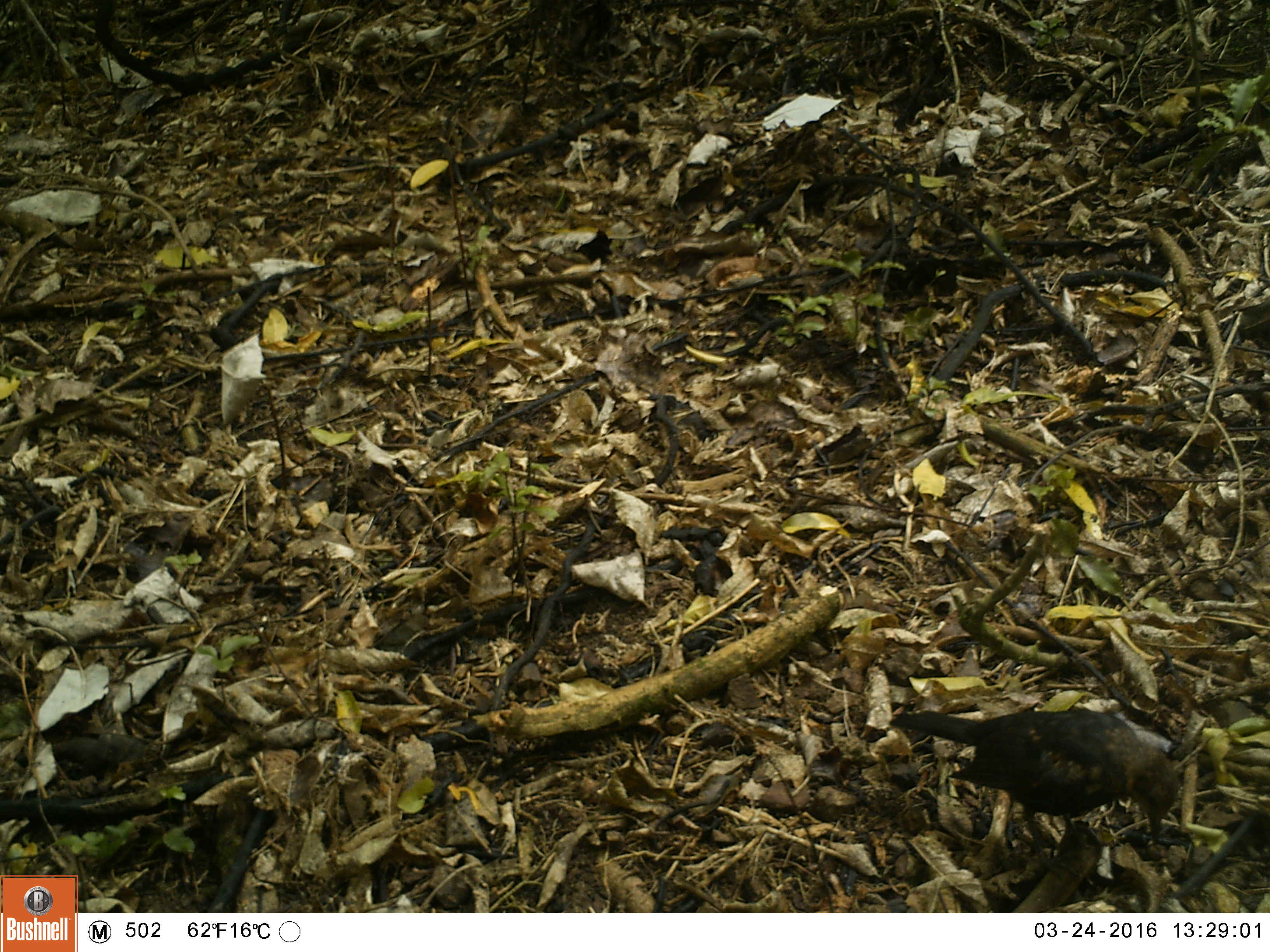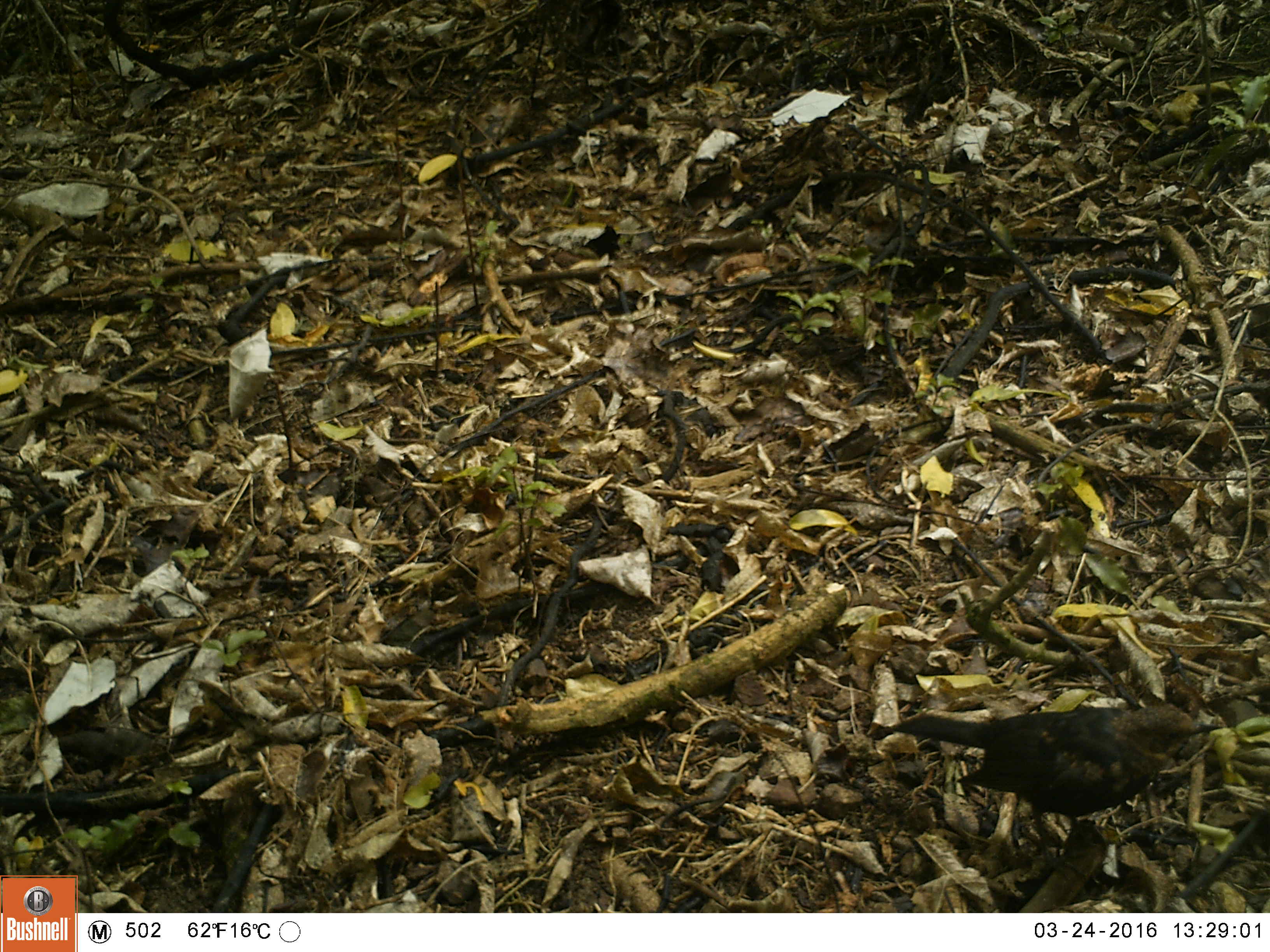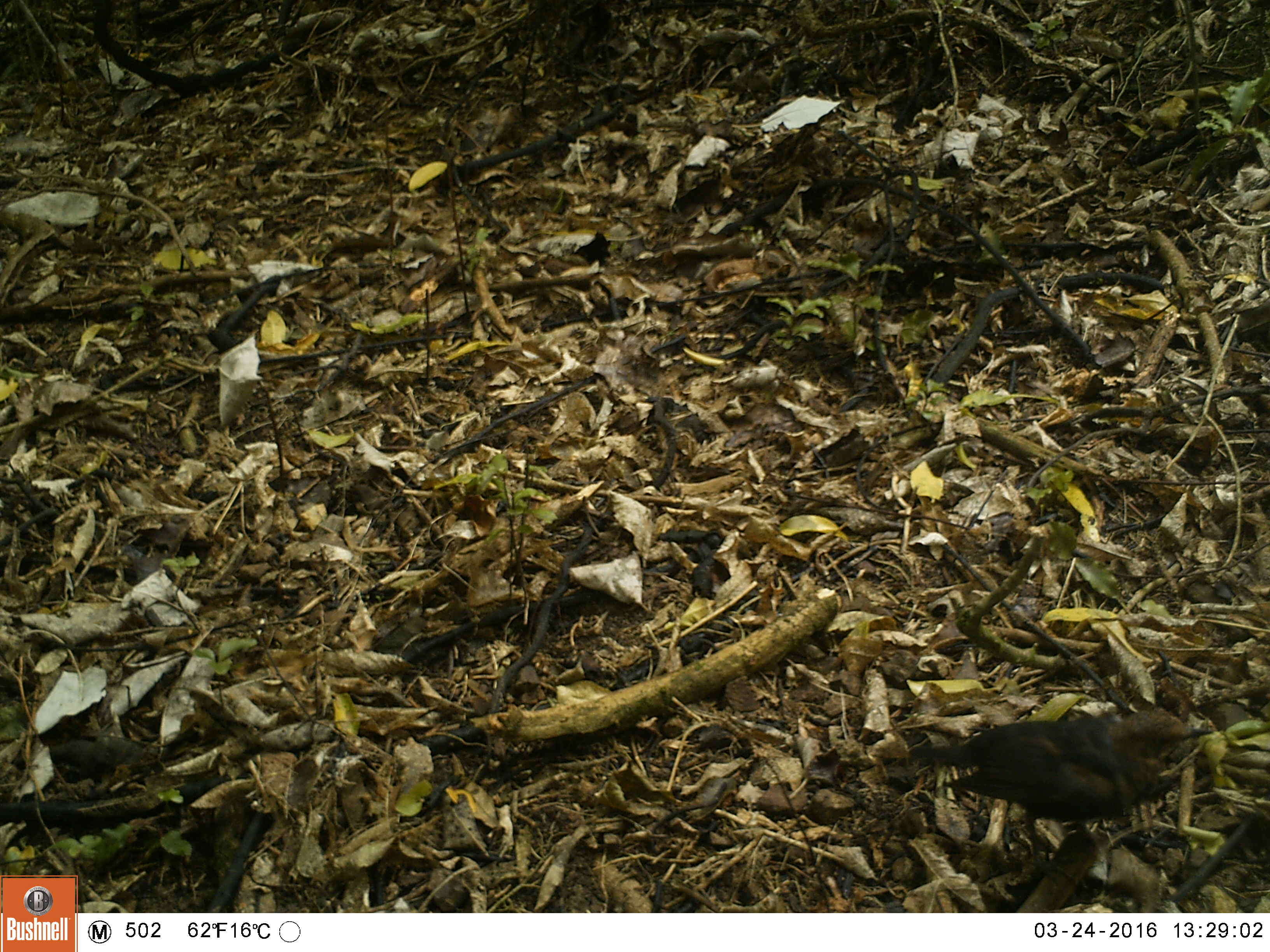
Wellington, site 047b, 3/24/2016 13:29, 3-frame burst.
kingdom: Animalia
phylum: Chordata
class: Aves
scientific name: Aves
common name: bird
Bird (Aves).